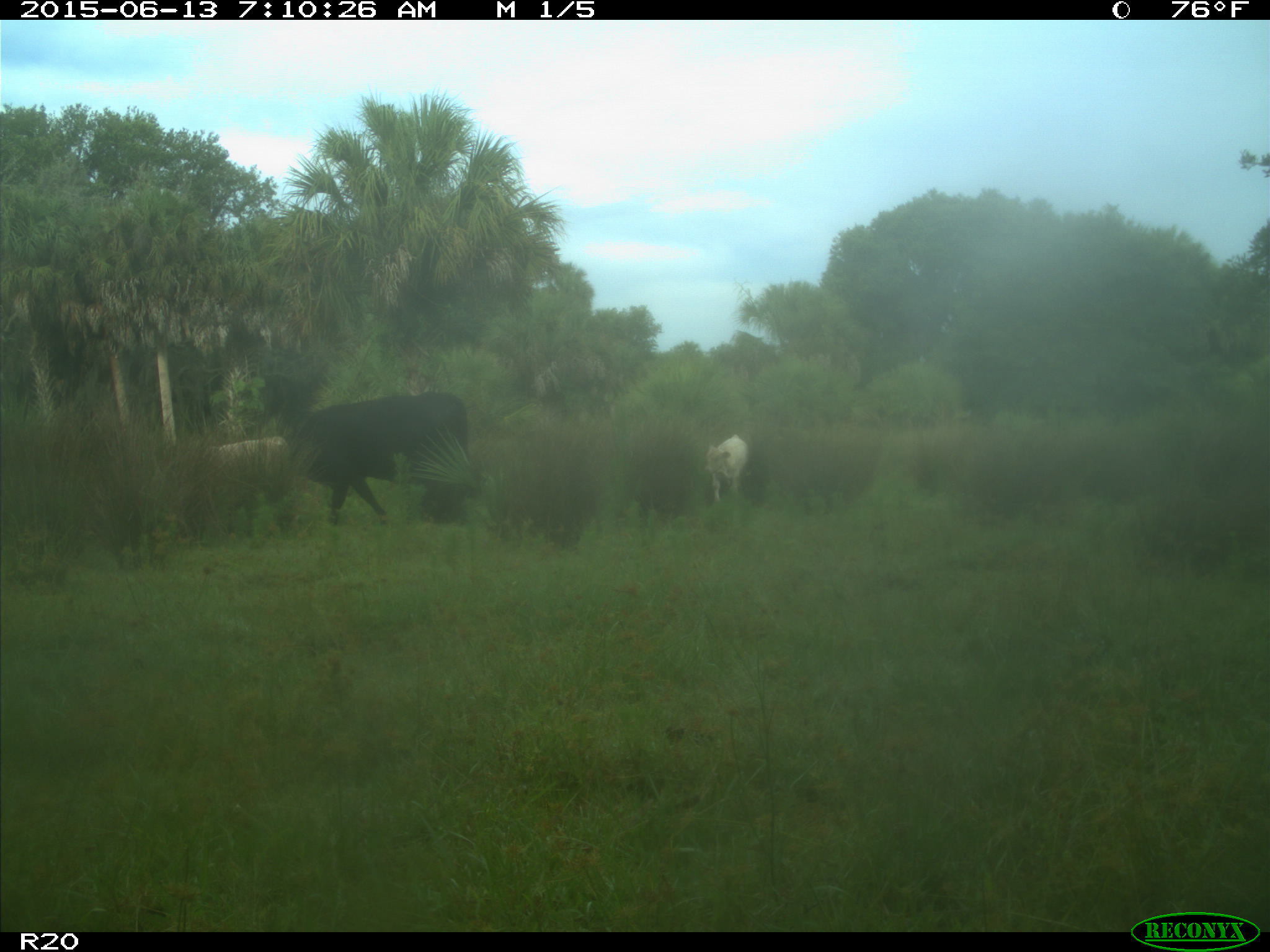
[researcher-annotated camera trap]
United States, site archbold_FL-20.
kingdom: Animalia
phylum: Chordata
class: Mammalia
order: Artiodactyla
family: Bovidae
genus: Bos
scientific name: Bos taurus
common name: domestic cow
Bos taurus (domestic cow).